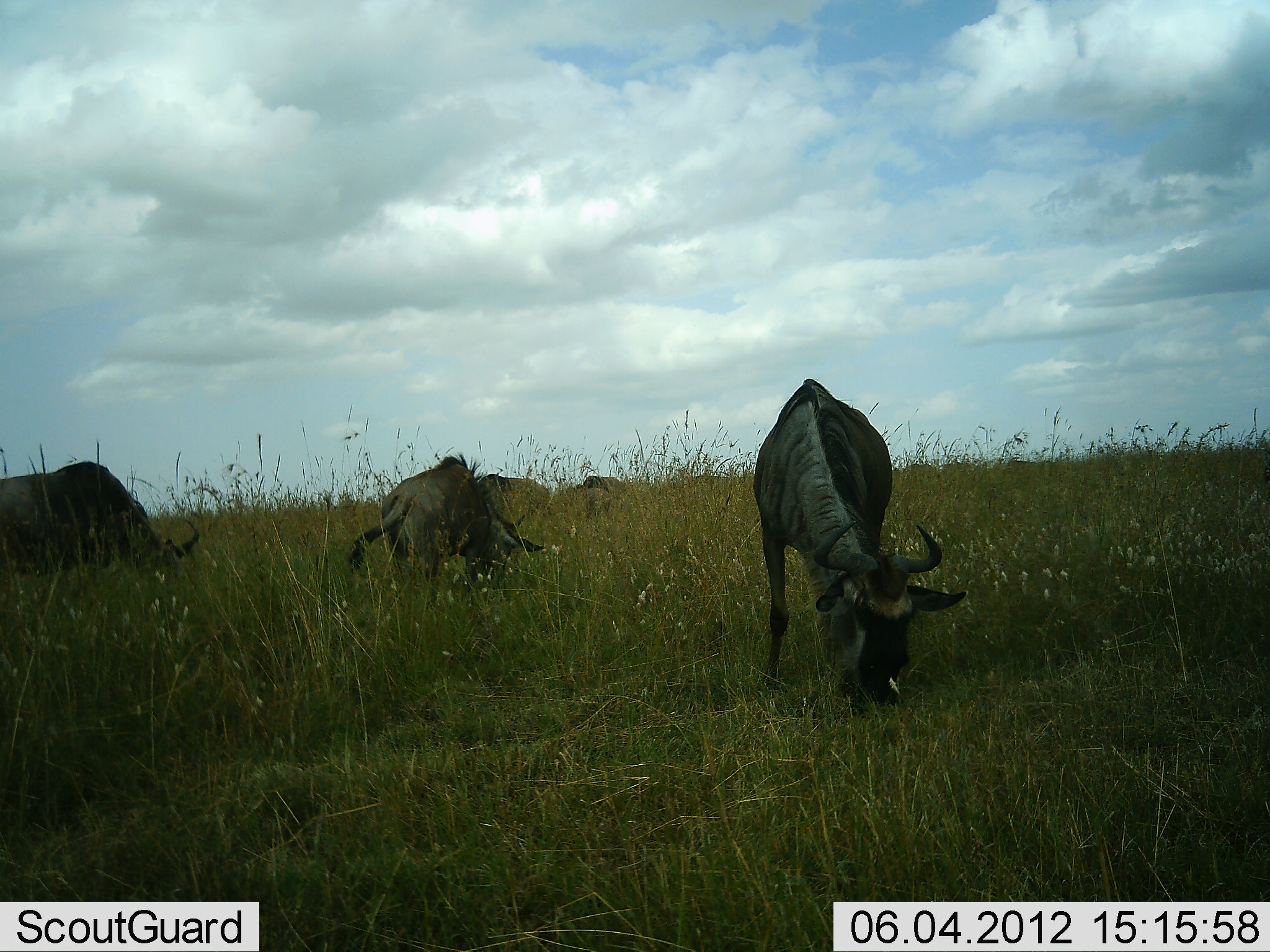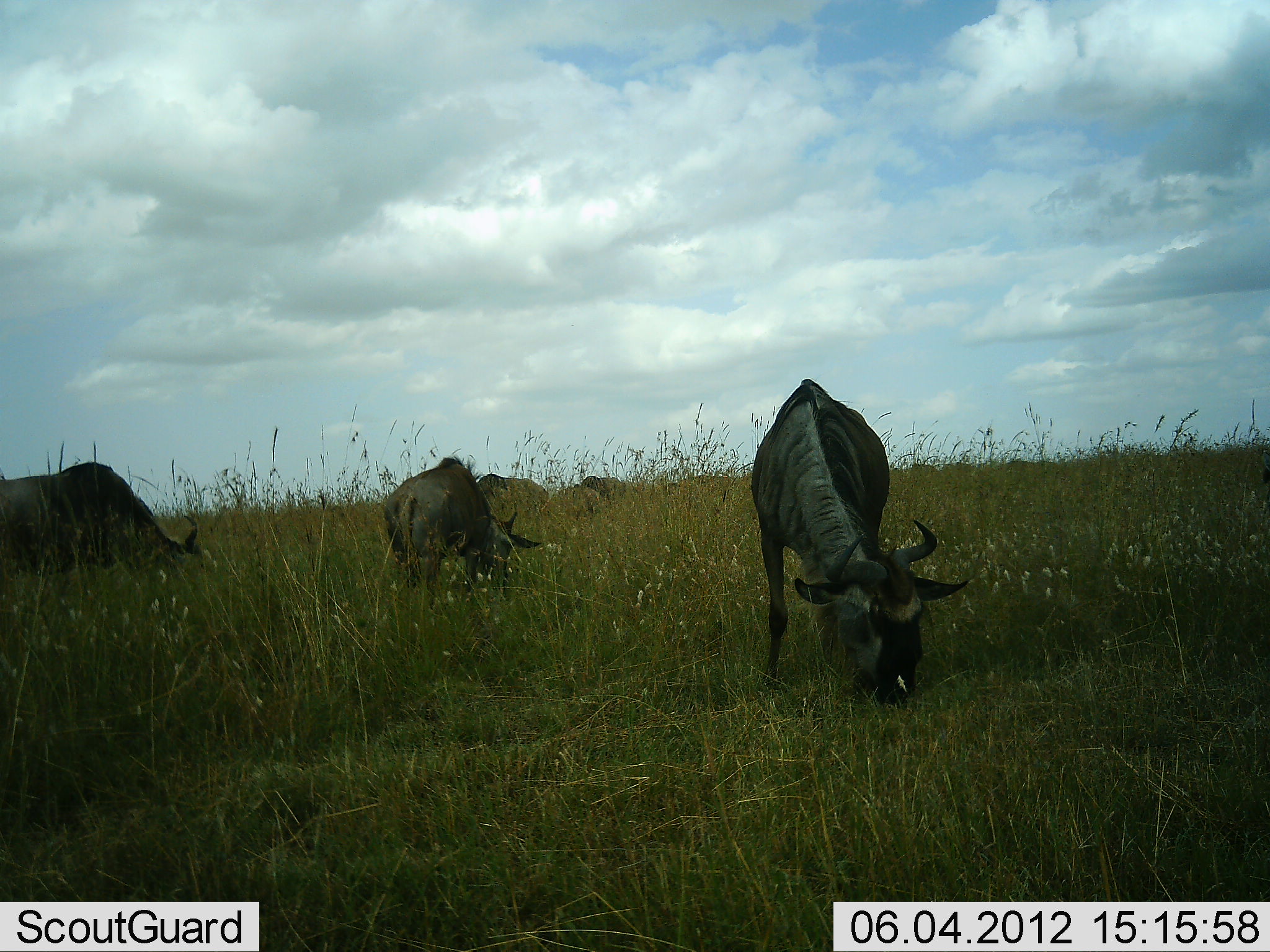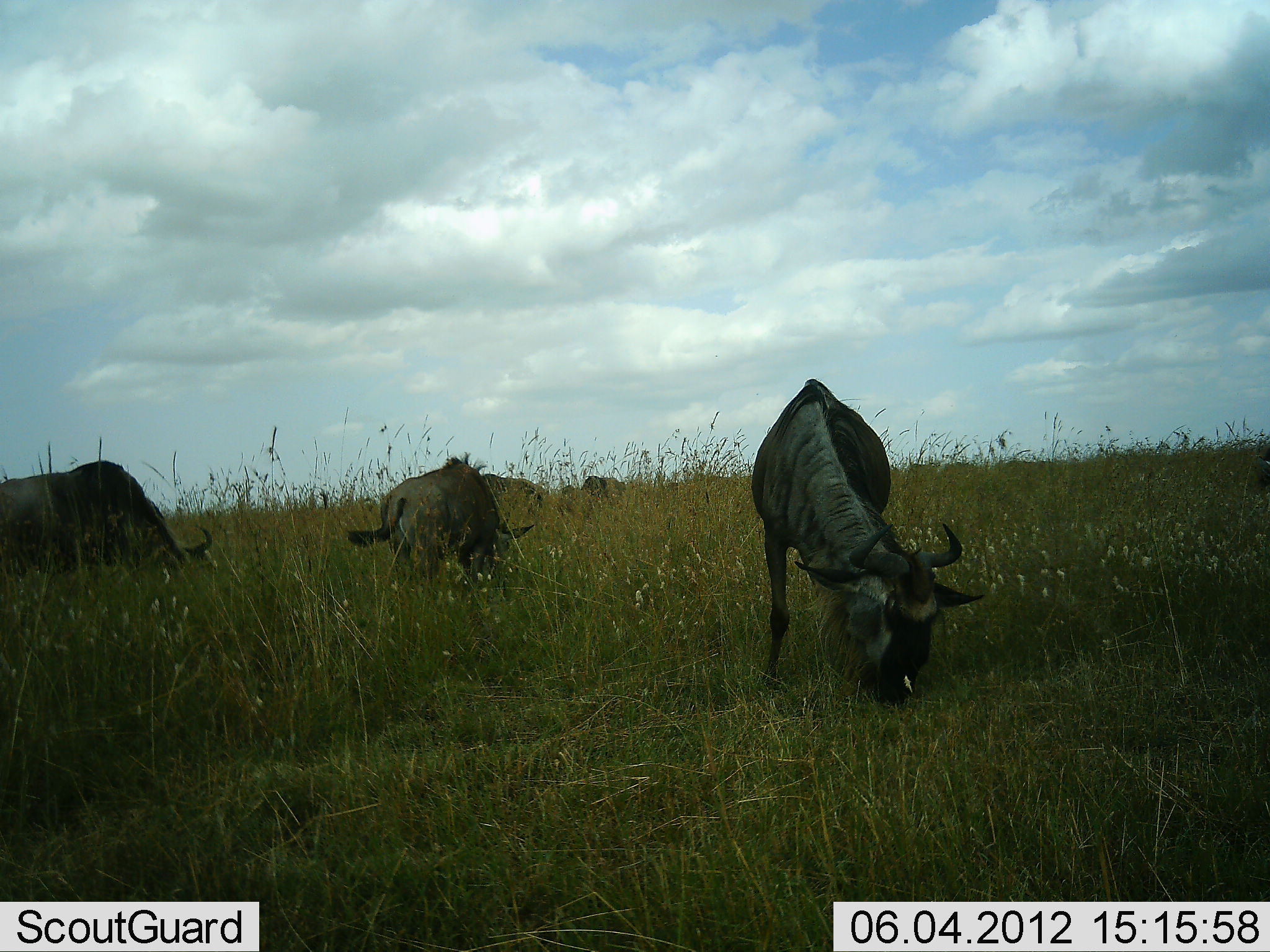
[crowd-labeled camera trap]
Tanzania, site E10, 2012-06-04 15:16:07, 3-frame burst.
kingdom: Animalia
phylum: Chordata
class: Mammalia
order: Artiodactyla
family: Bovidae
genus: Connochaetes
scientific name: Connochaetes taurinus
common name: blue wildebeest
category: wildebeest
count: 5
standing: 10%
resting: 0%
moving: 0%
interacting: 0%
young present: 0%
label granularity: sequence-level